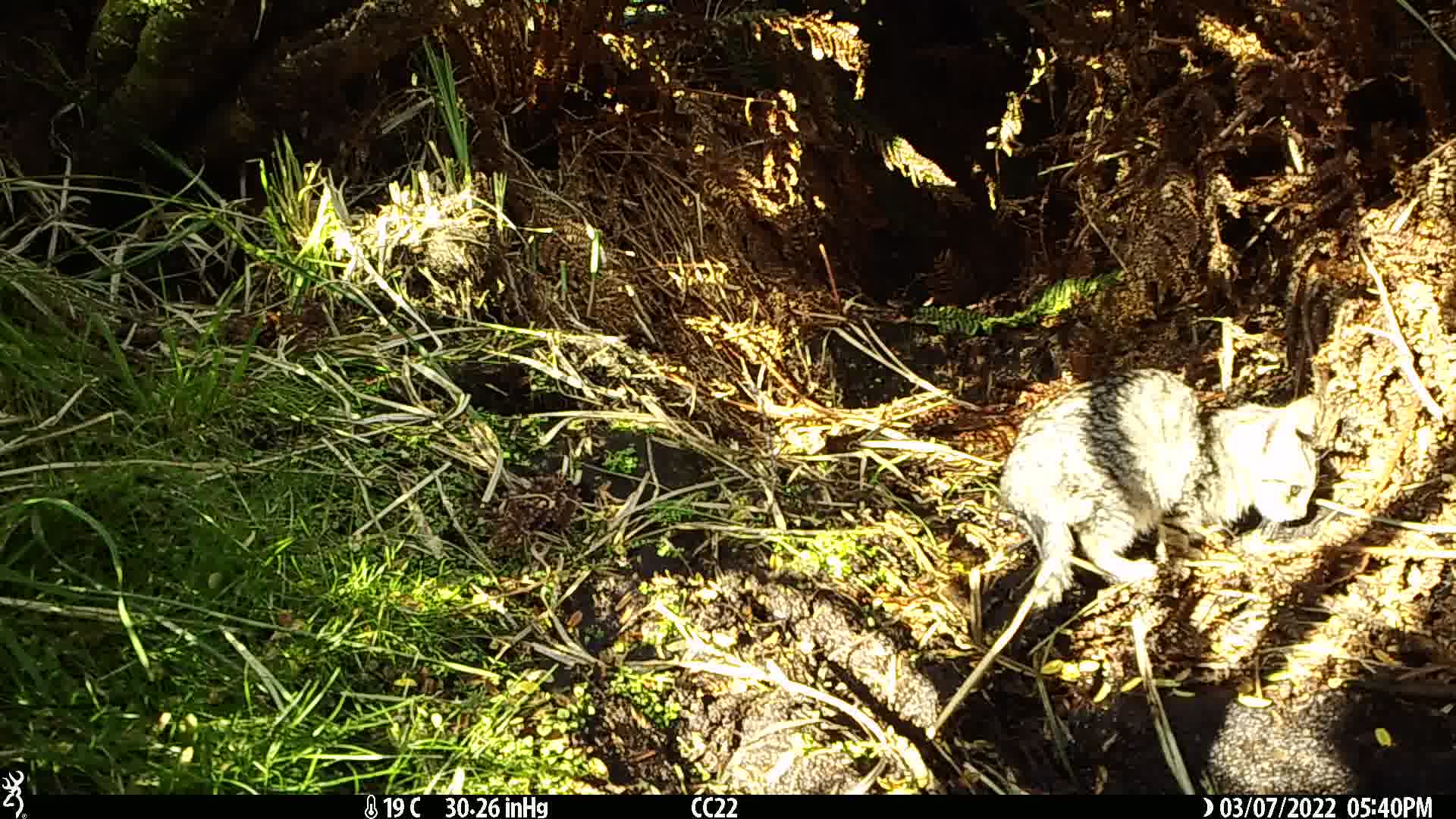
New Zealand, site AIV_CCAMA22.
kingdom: Animalia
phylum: Chordata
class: Mammalia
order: Carnivora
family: Felidae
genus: Felis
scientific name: Felis catus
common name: domestic cat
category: cat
Cat (domestic cat) (Felis catus).